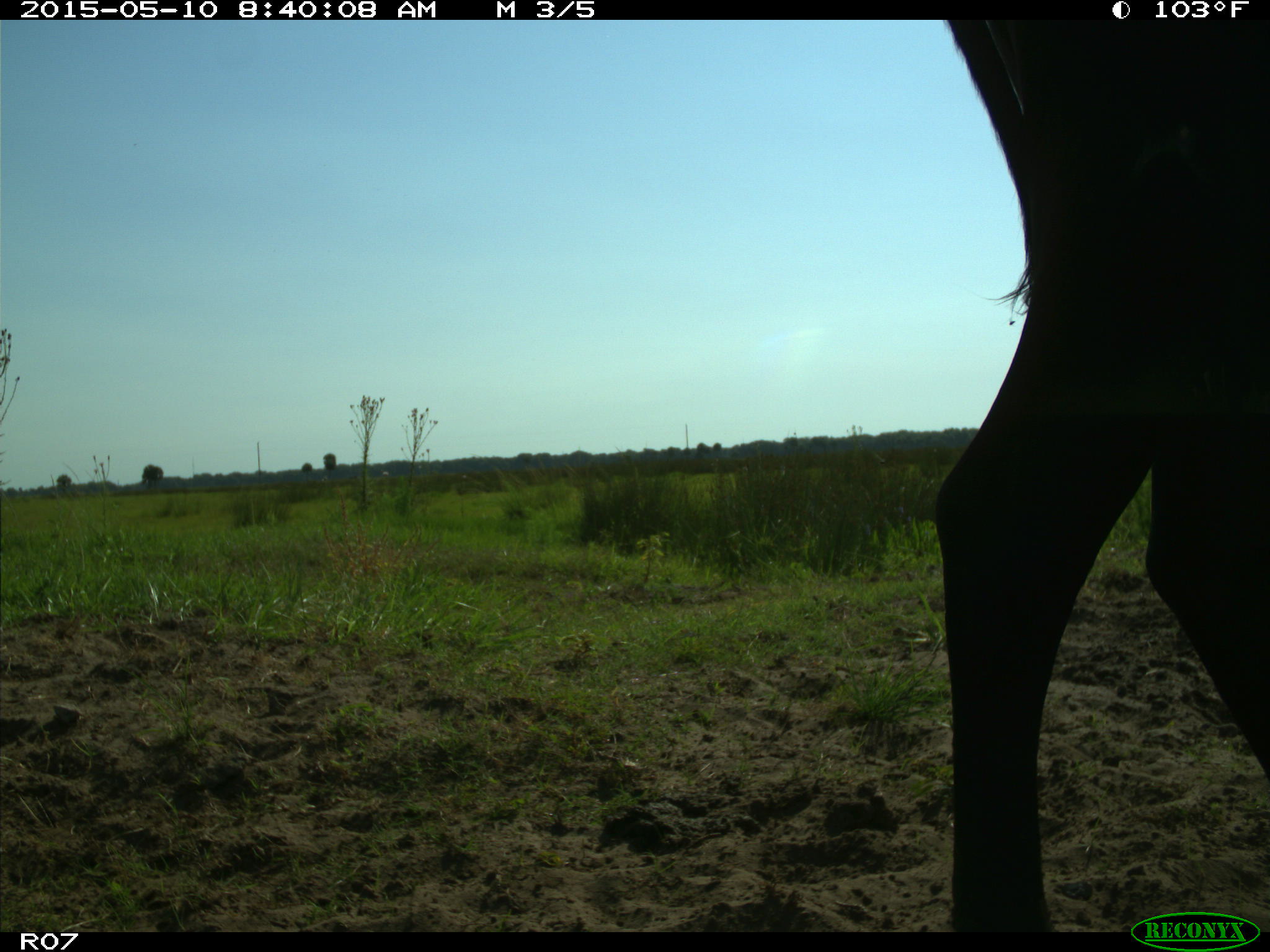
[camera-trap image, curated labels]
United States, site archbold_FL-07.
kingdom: Animalia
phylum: Chordata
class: Mammalia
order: Artiodactyla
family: Bovidae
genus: Bos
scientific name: Bos taurus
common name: domestic cow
Bos taurus (domestic cow).